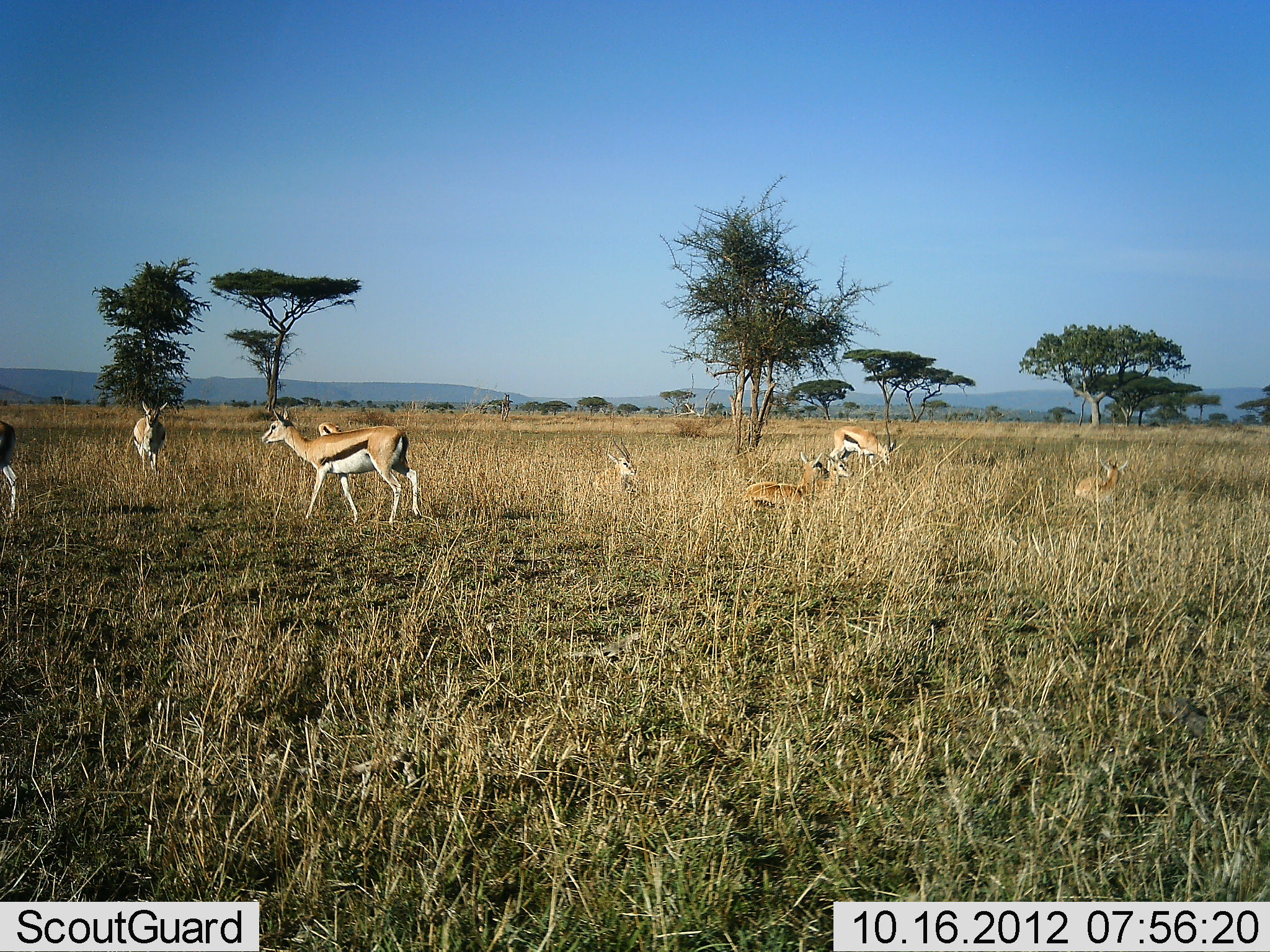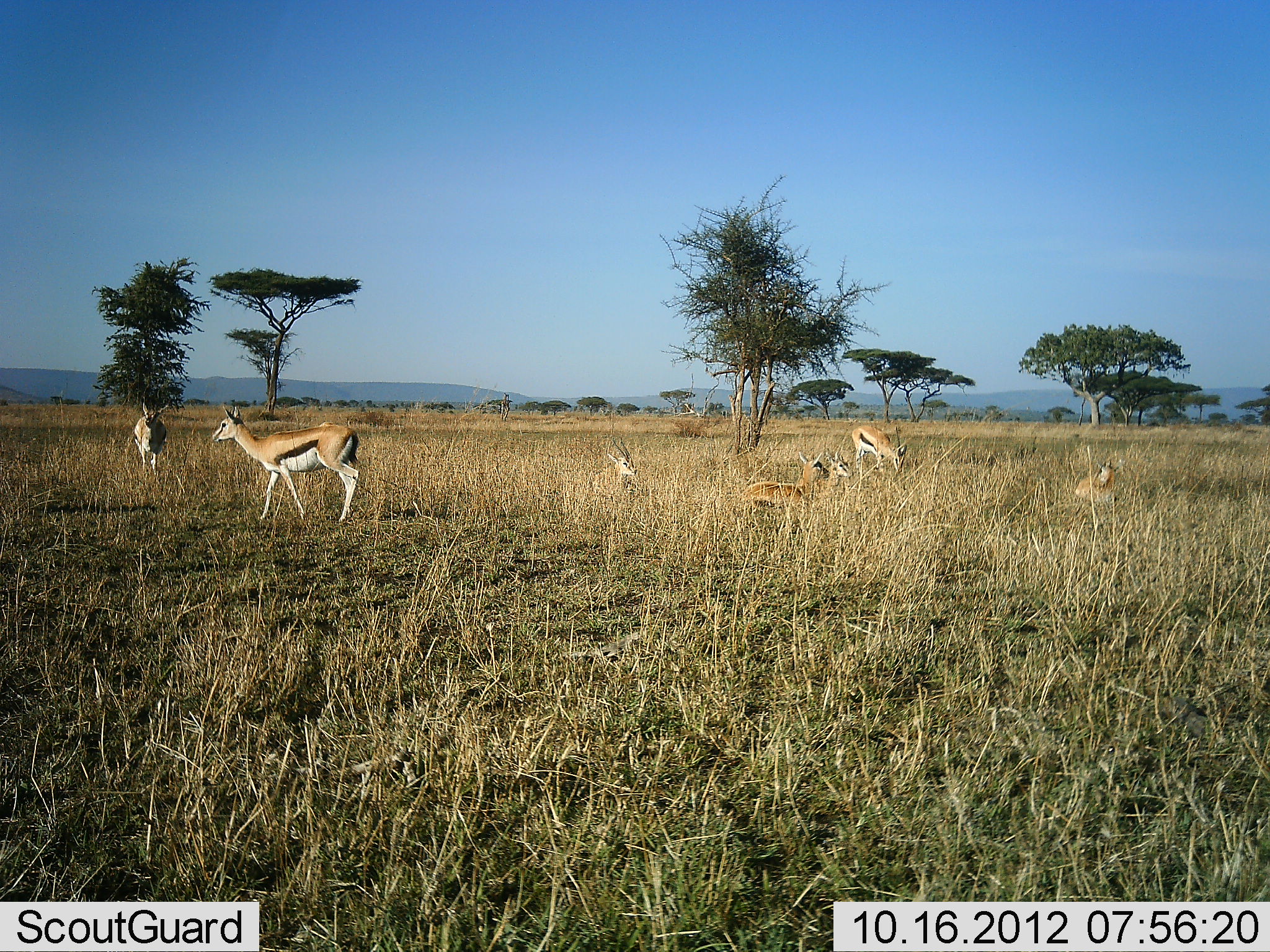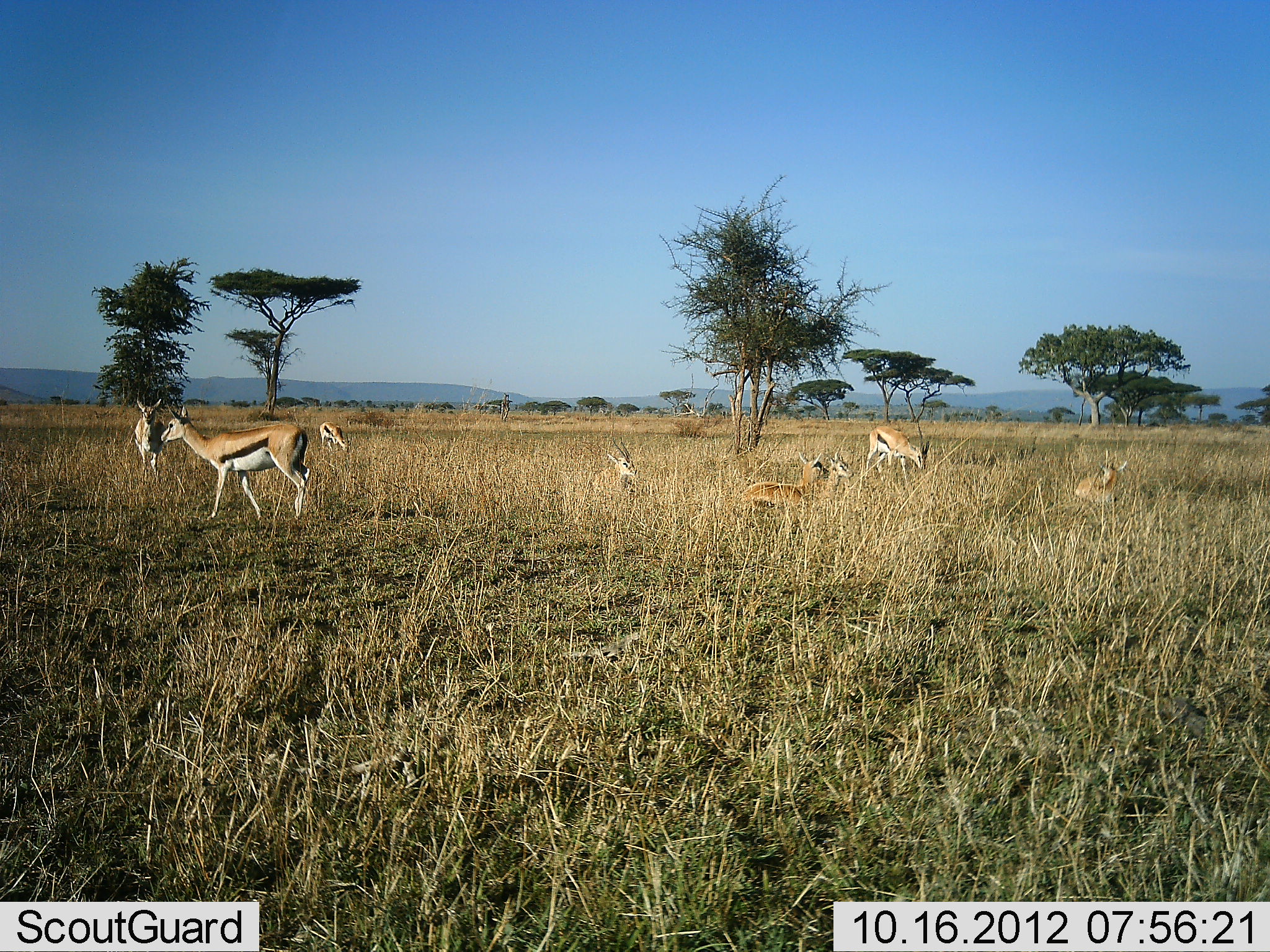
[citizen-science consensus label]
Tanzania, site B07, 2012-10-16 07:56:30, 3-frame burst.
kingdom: Animalia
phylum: Chordata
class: Mammalia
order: Artiodactyla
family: Bovidae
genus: Eudorcas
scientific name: Eudorcas thomsonii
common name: thomson's gazelle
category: gazellethomsons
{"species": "gazellethomsons (thomson's gazelle) (Eudorcas thomsonii)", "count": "8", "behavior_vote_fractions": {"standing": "50%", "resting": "80%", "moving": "50%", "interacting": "20%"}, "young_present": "0%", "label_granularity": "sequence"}